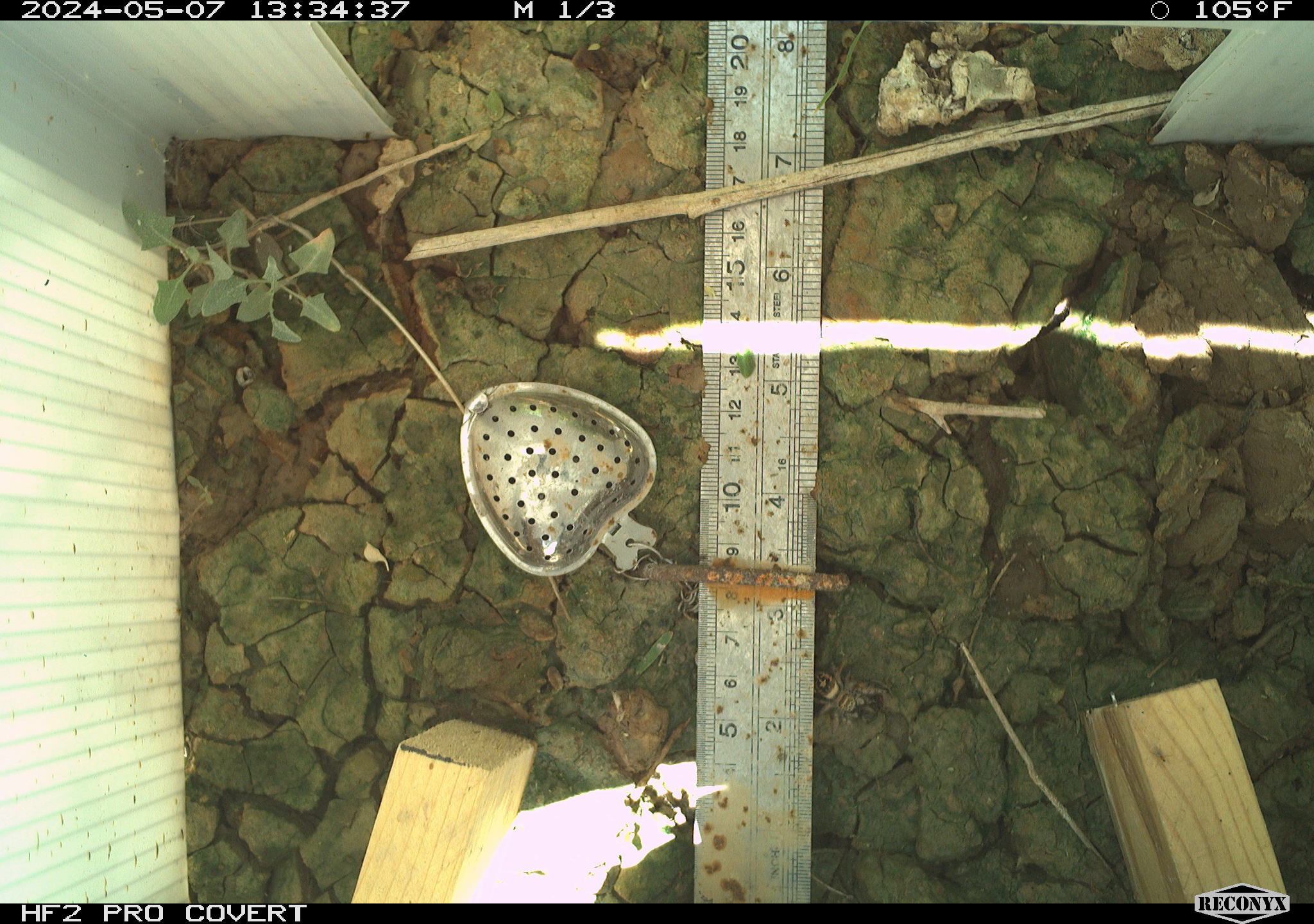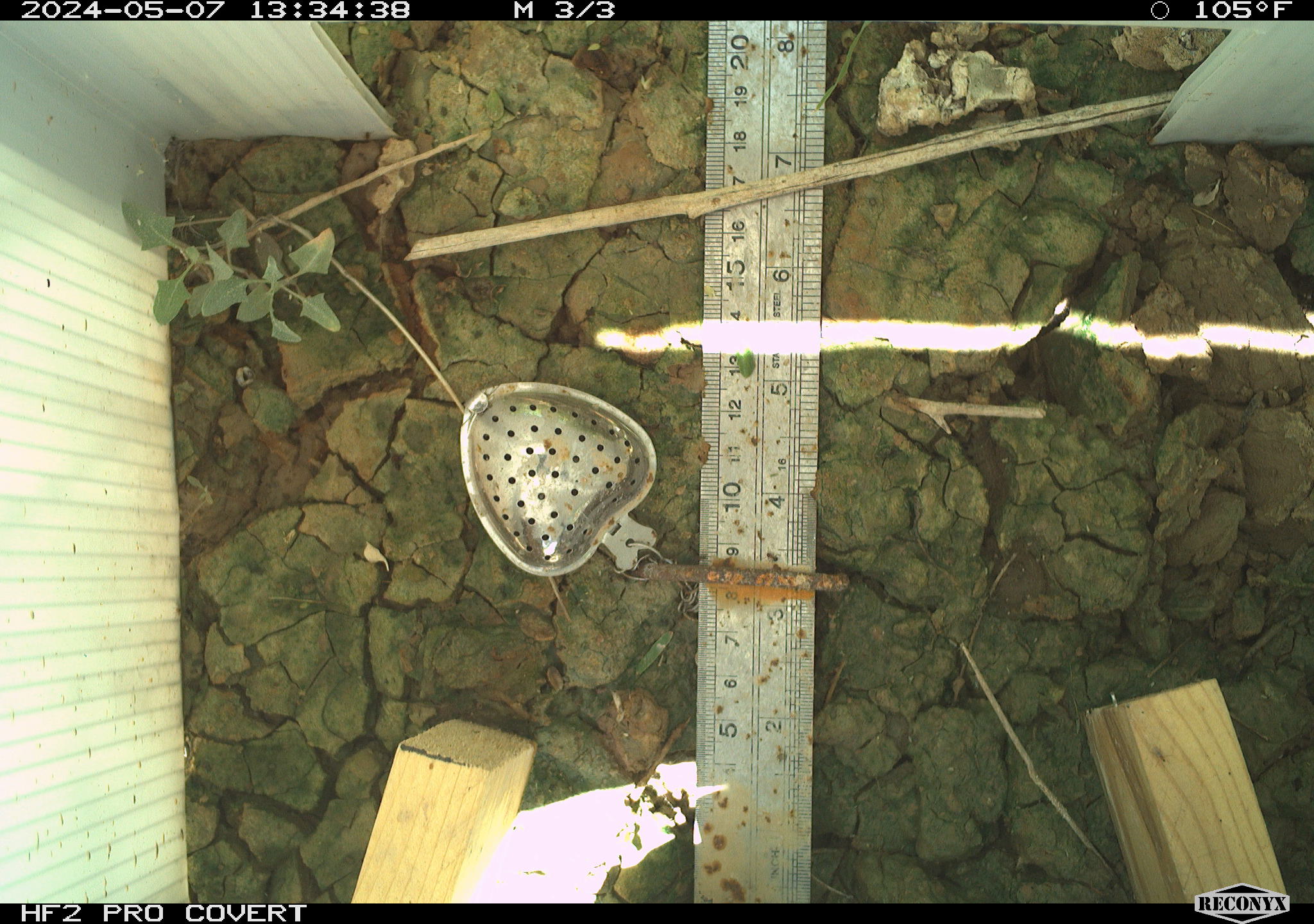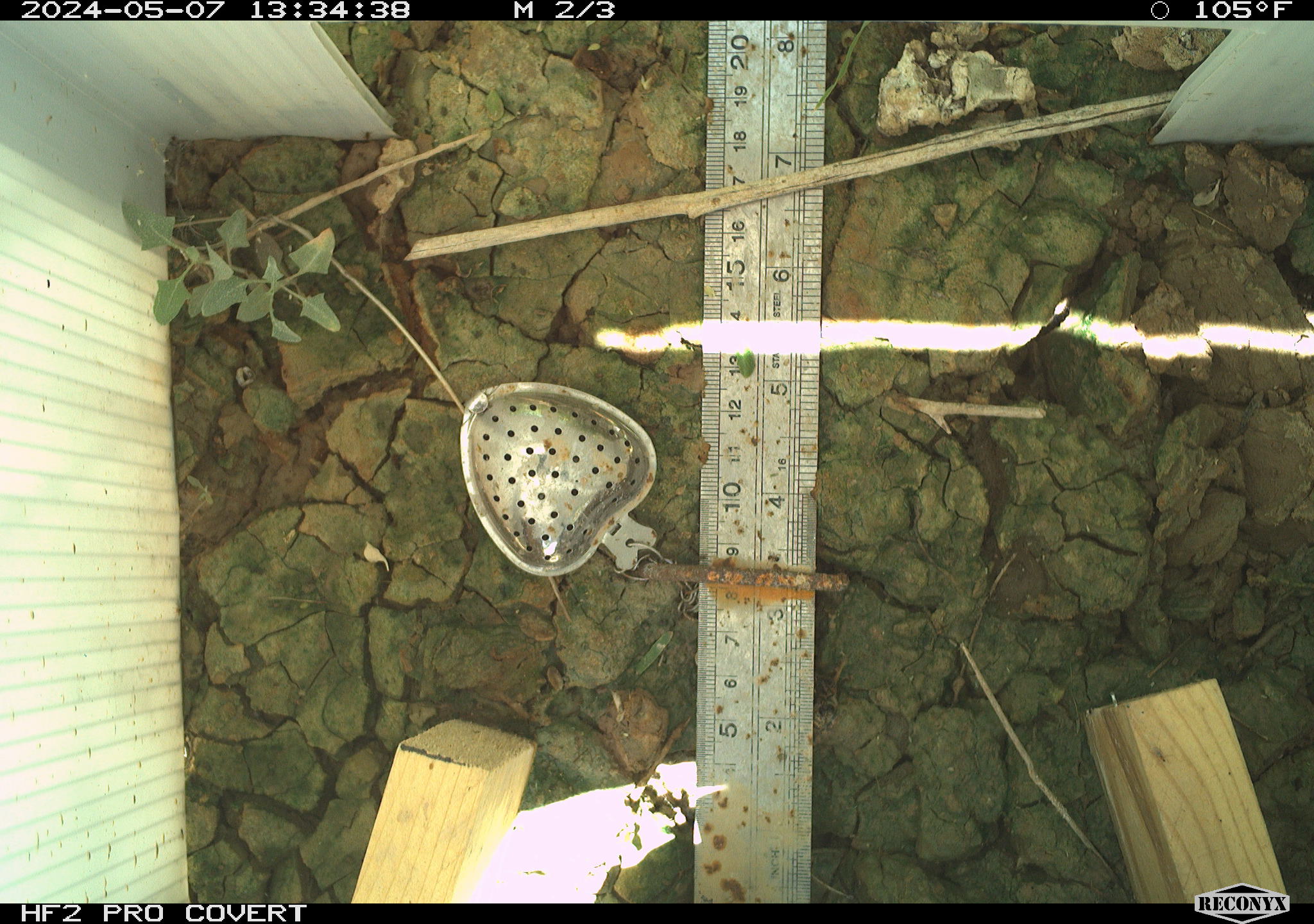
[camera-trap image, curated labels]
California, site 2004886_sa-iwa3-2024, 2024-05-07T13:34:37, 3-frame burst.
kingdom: Animalia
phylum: Arthropoda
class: Insecta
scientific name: Insecta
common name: insect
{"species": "insect (Insecta)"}